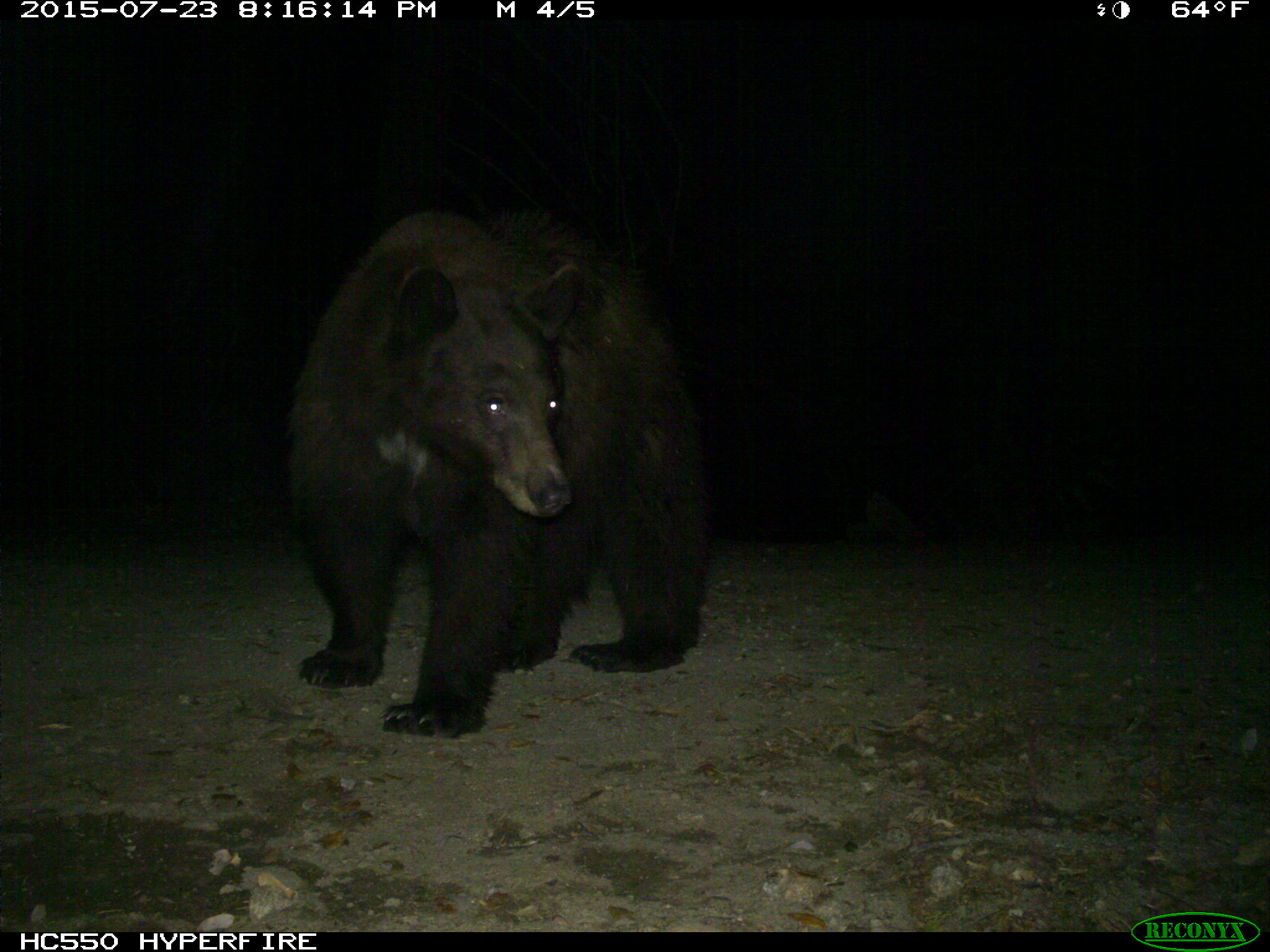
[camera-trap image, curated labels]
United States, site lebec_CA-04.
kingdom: Animalia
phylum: Chordata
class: Mammalia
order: Carnivora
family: Ursidae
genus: Ursus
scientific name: Ursus americanus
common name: american black bear